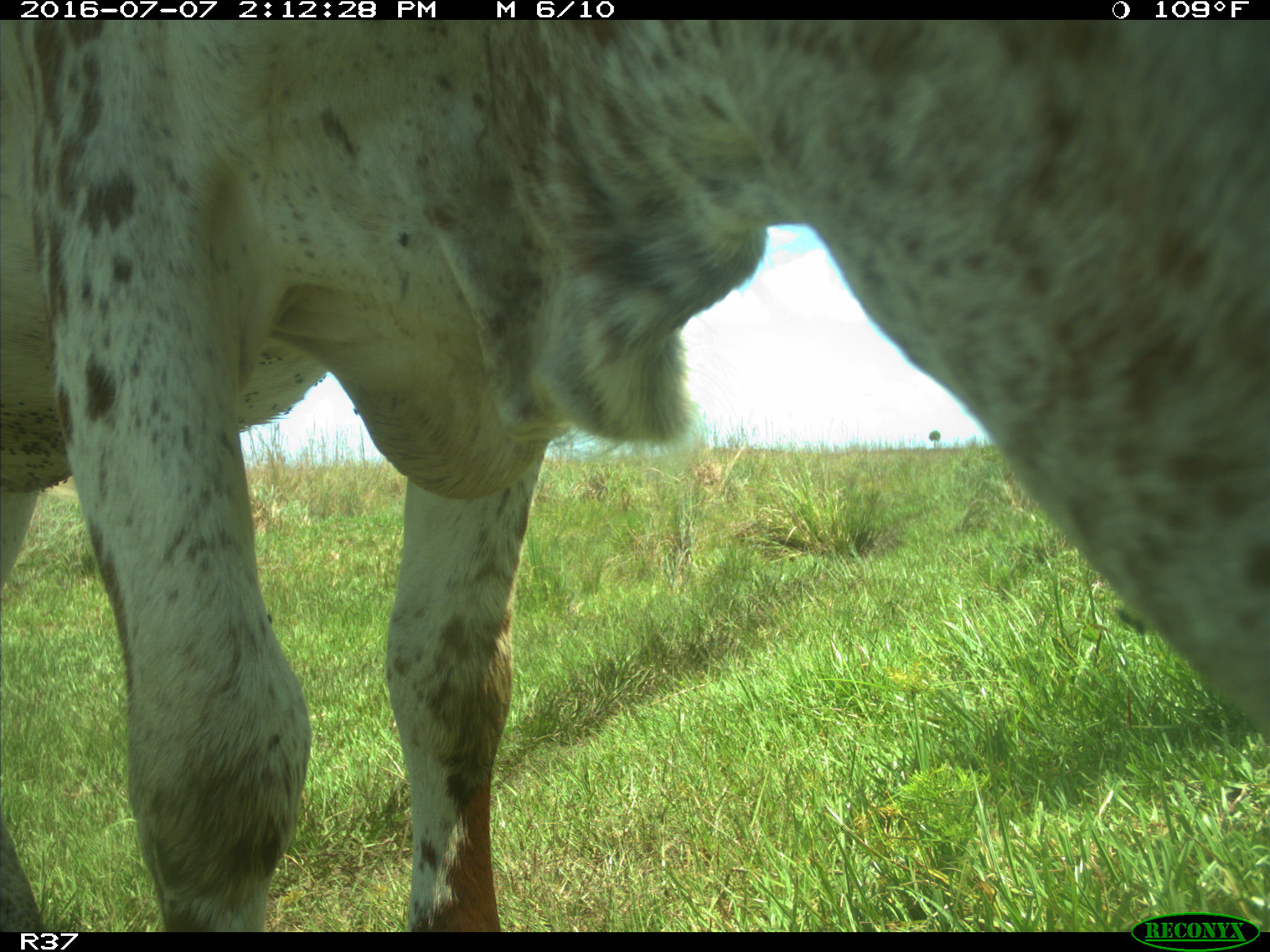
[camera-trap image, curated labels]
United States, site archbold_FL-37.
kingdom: Animalia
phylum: Chordata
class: Mammalia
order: Artiodactyla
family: Bovidae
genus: Bos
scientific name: Bos taurus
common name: domestic cow